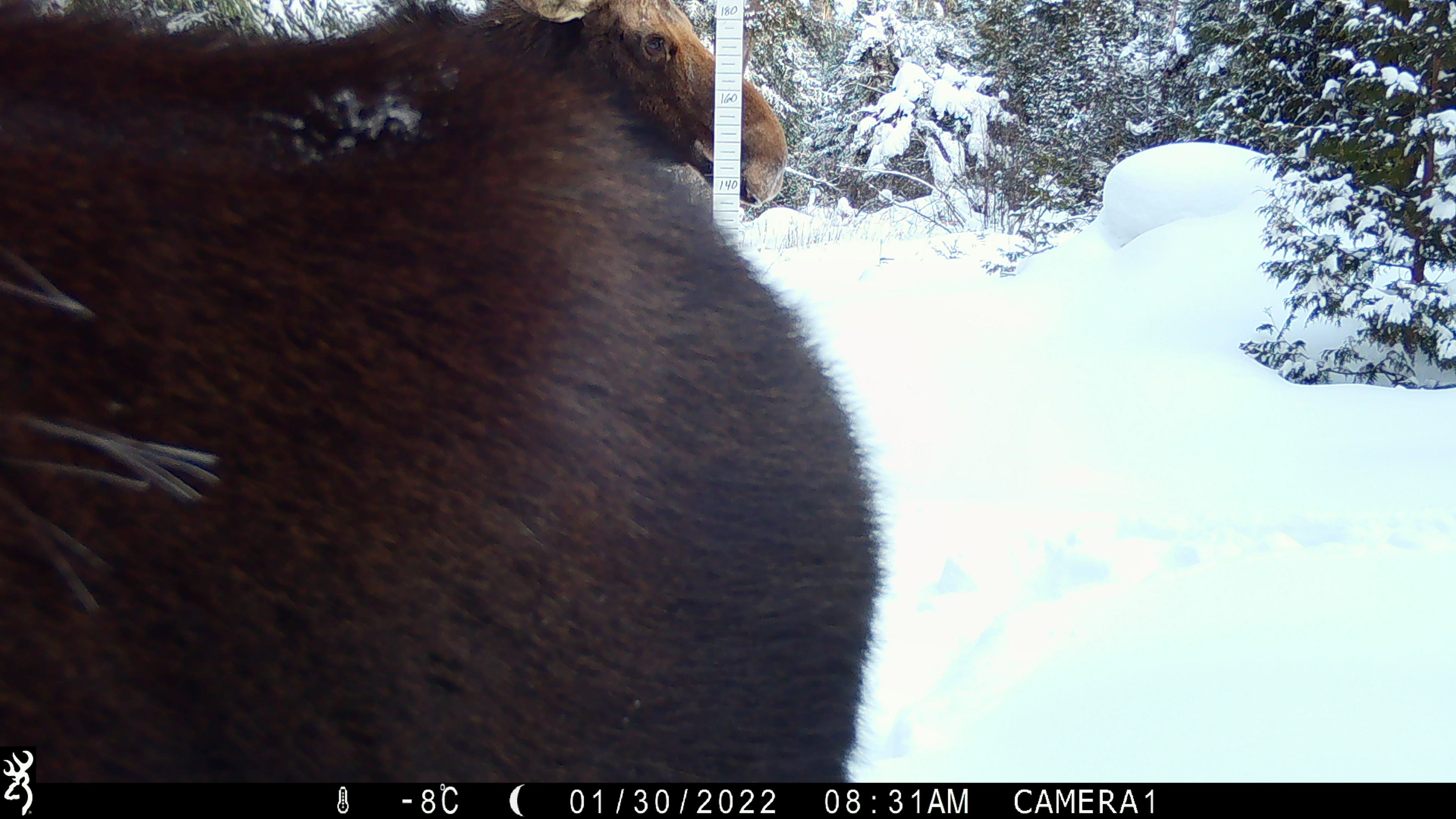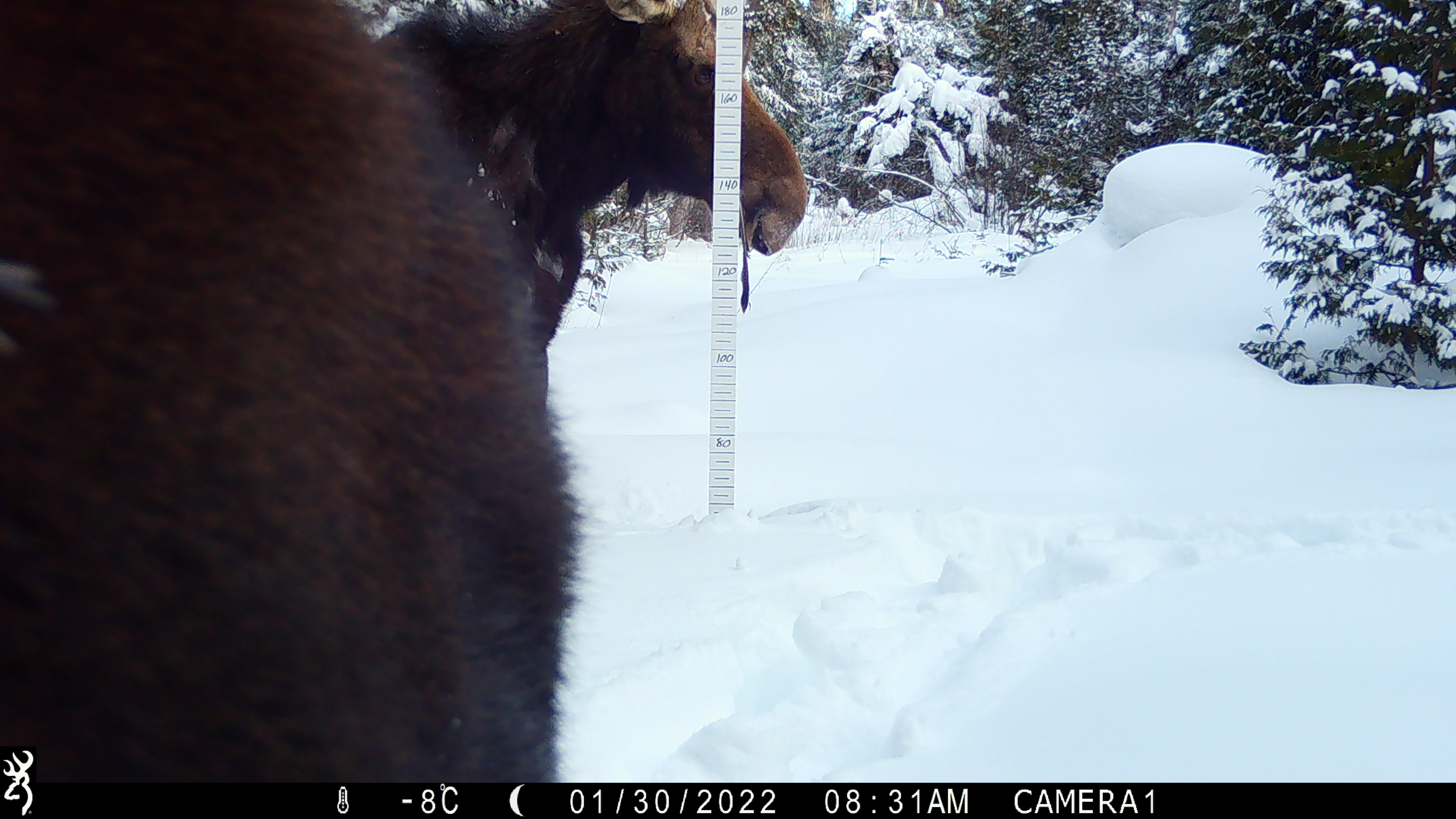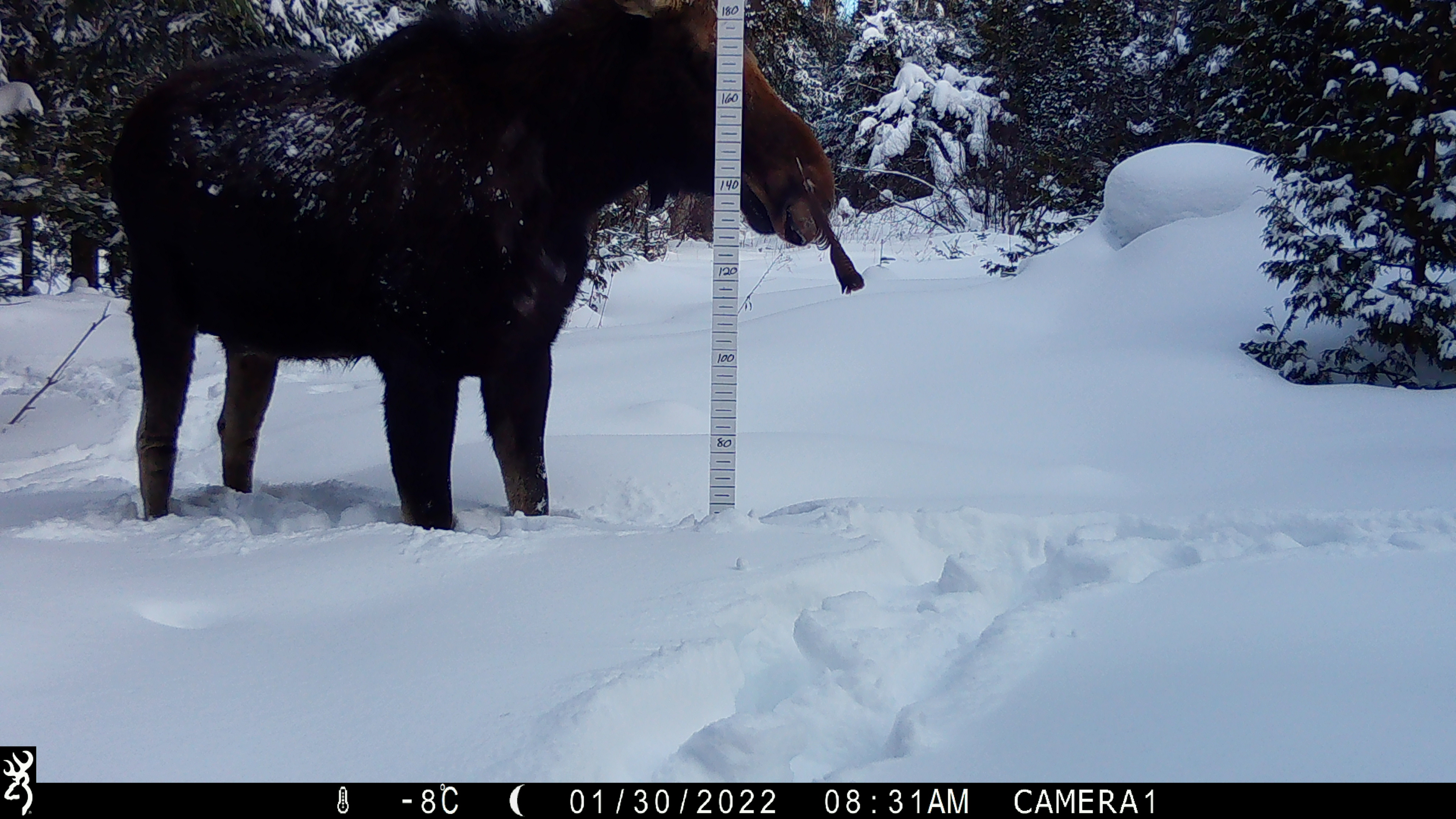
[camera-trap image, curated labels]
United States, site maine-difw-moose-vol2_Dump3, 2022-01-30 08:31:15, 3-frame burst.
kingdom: Animalia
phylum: Chordata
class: Mammalia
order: Artiodactyla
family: Cervidae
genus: Alces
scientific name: Alces alces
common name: moose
Moose (Alces alces).